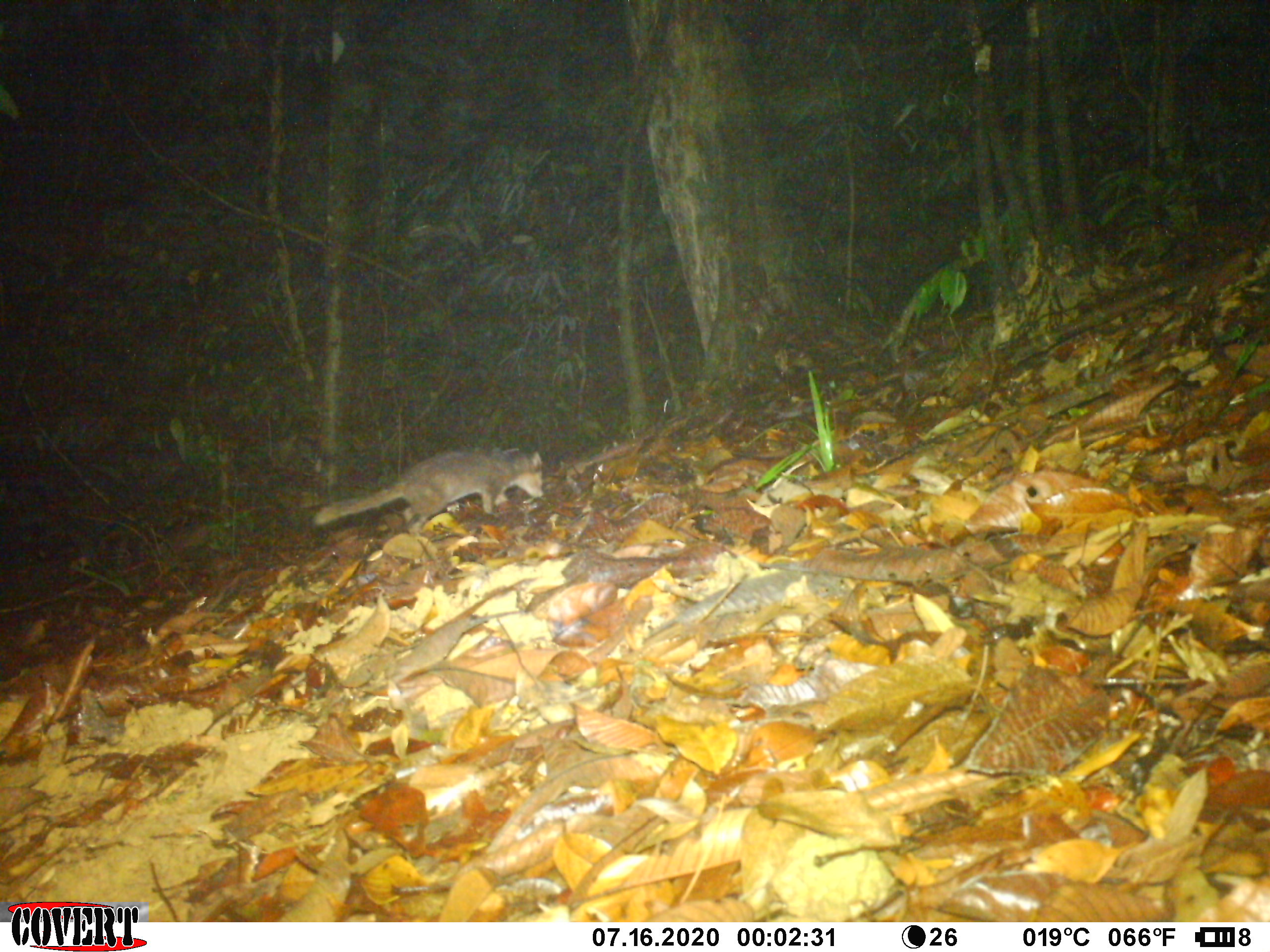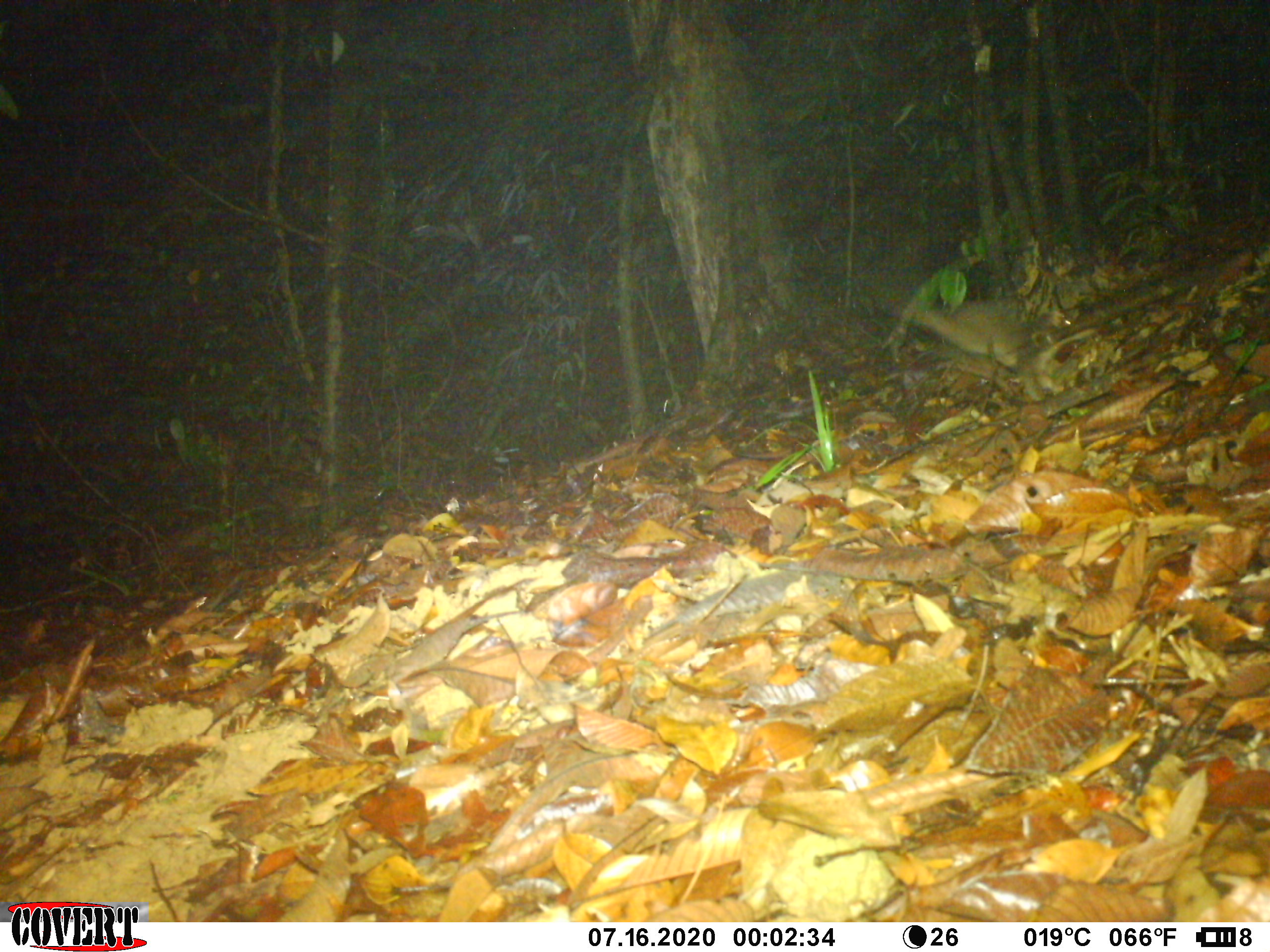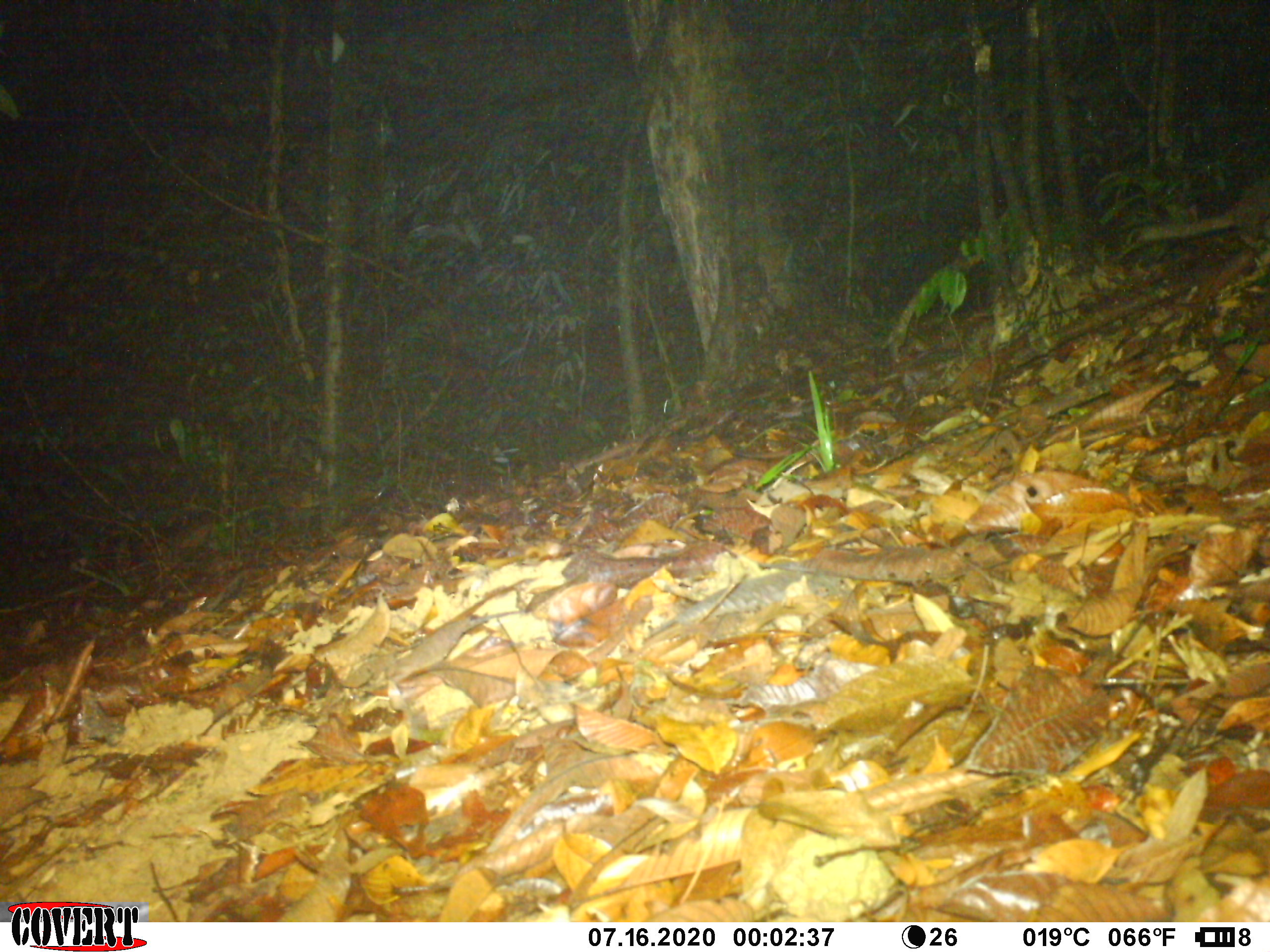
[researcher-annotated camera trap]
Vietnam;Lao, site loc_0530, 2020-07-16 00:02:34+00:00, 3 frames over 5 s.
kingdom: Animalia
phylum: Chordata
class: Mammalia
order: Carnivora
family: Mustelidae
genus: Melogale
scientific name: Melogale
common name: ferret badger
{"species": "ferret badger (Melogale)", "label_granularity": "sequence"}